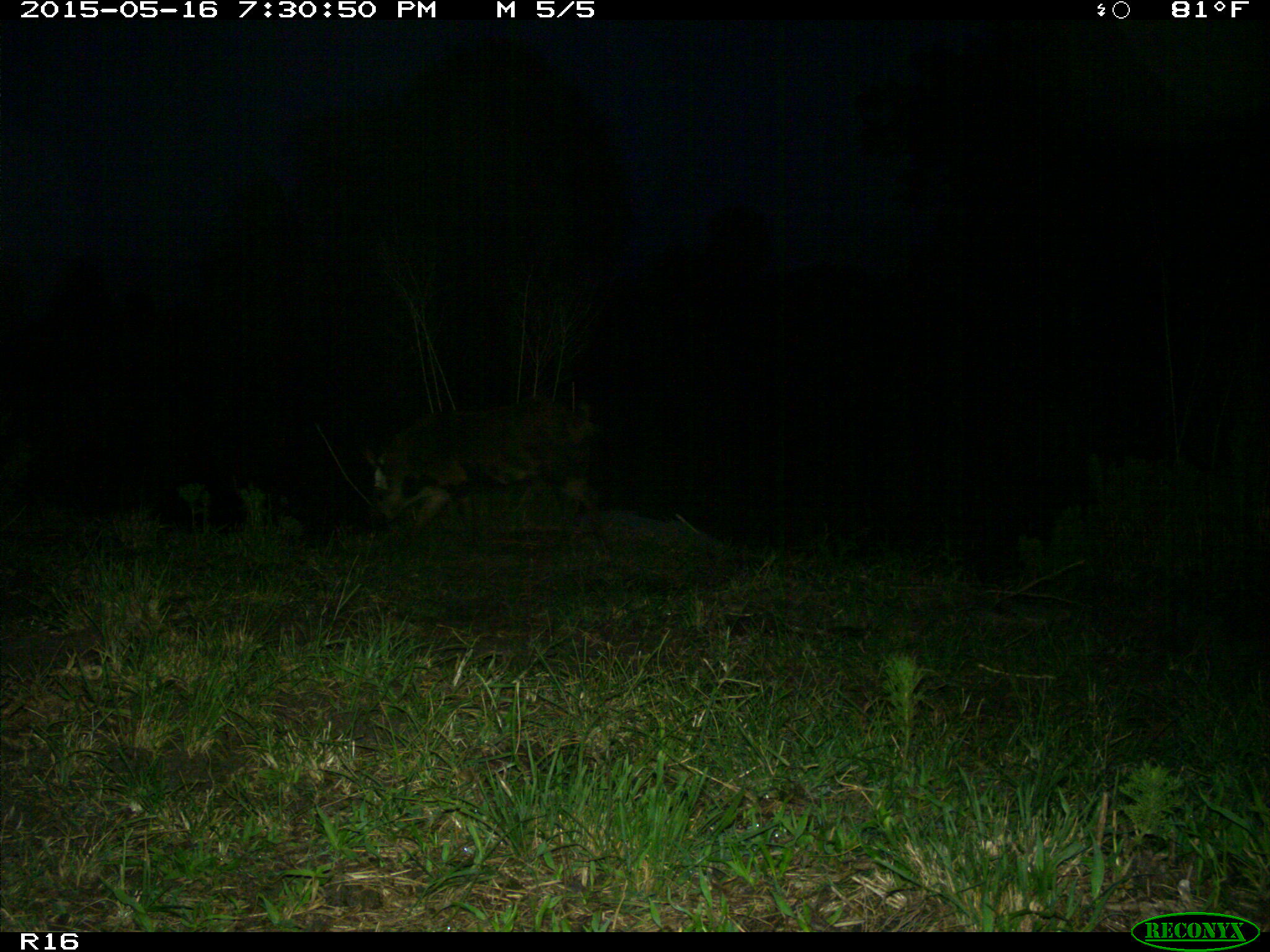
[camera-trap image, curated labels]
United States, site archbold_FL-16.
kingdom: Animalia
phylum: Chordata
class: Mammalia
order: Artiodactyla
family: Suidae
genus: Sus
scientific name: Sus scrofa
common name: wild boar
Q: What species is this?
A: Sus scrofa (wild boar).